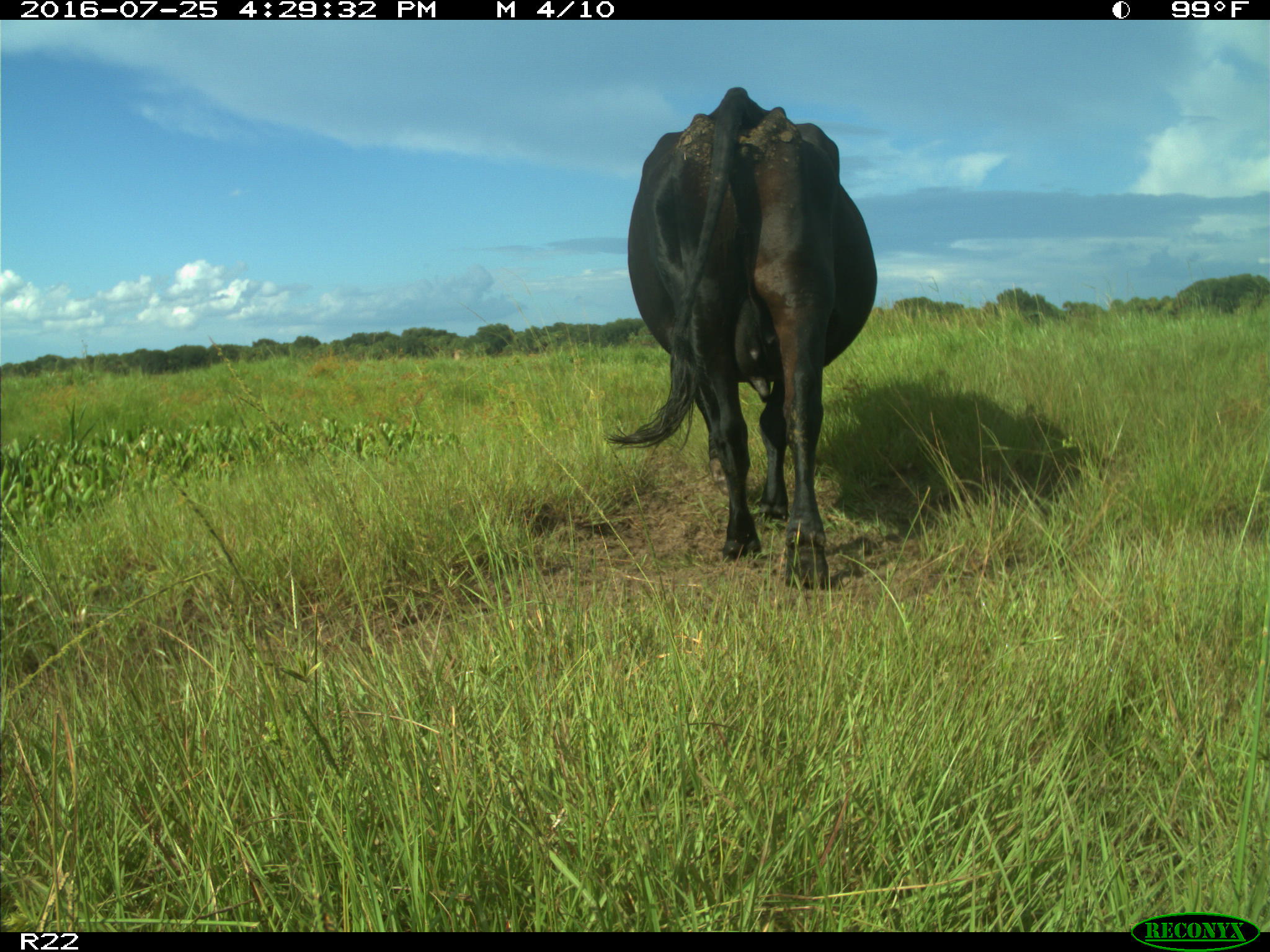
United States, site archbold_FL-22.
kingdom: Animalia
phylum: Chordata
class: Mammalia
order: Artiodactyla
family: Bovidae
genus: Bos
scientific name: Bos taurus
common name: domestic cow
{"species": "Bos taurus (domestic cow)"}